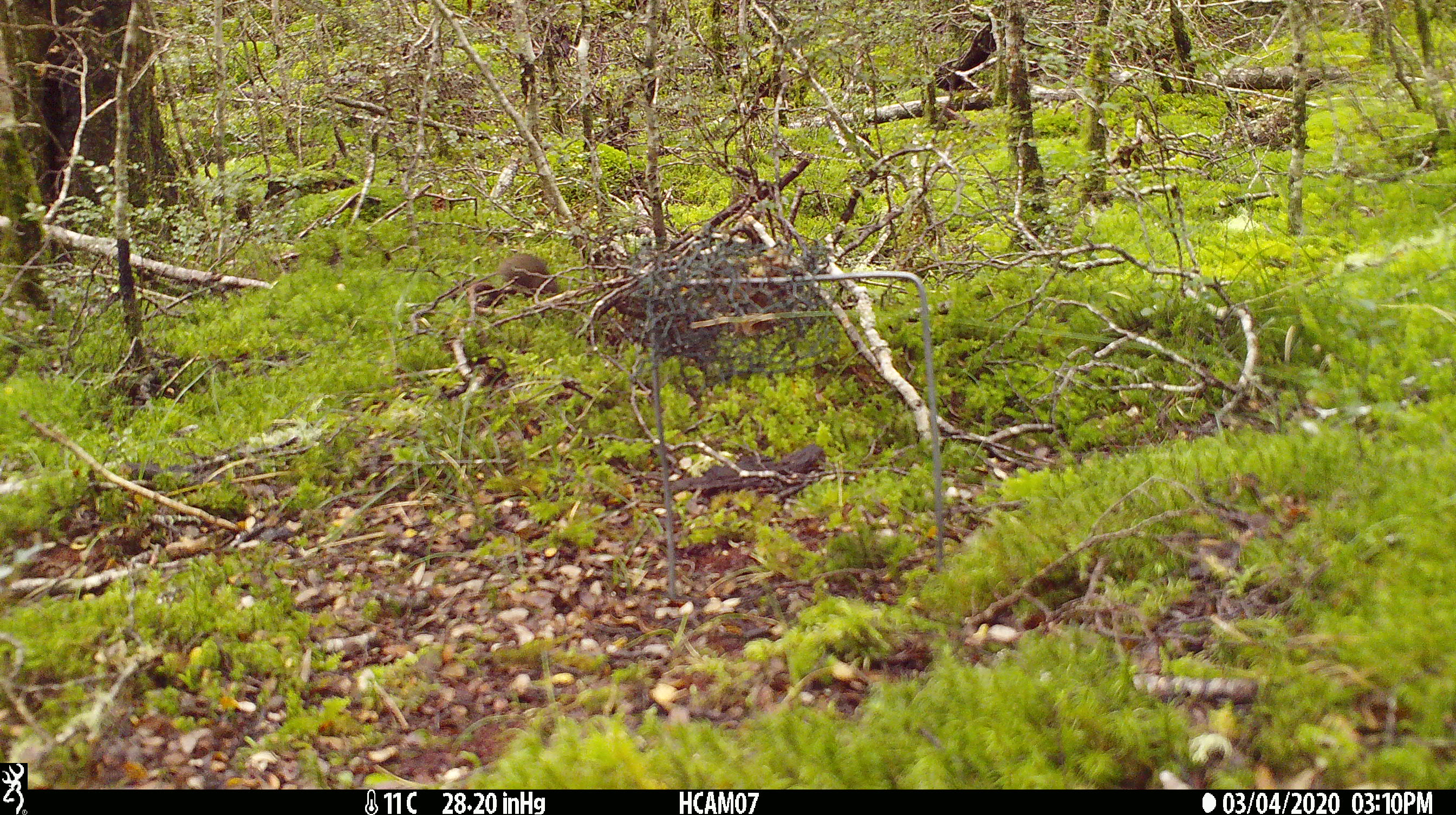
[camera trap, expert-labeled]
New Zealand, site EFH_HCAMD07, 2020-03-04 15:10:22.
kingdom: Animalia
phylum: Chordata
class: Mammalia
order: Rodentia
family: Muridae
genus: Mus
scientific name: Mus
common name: mouse